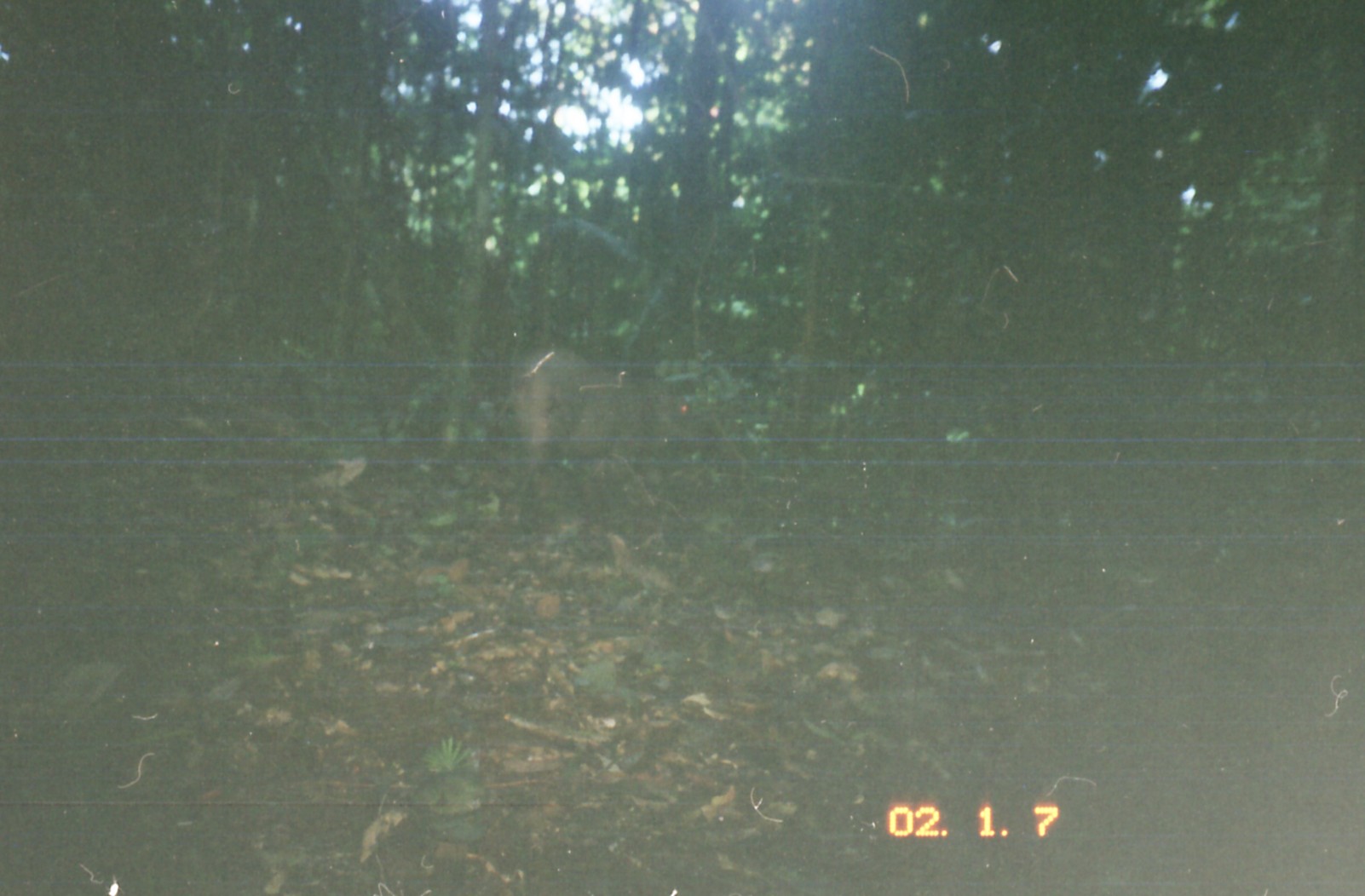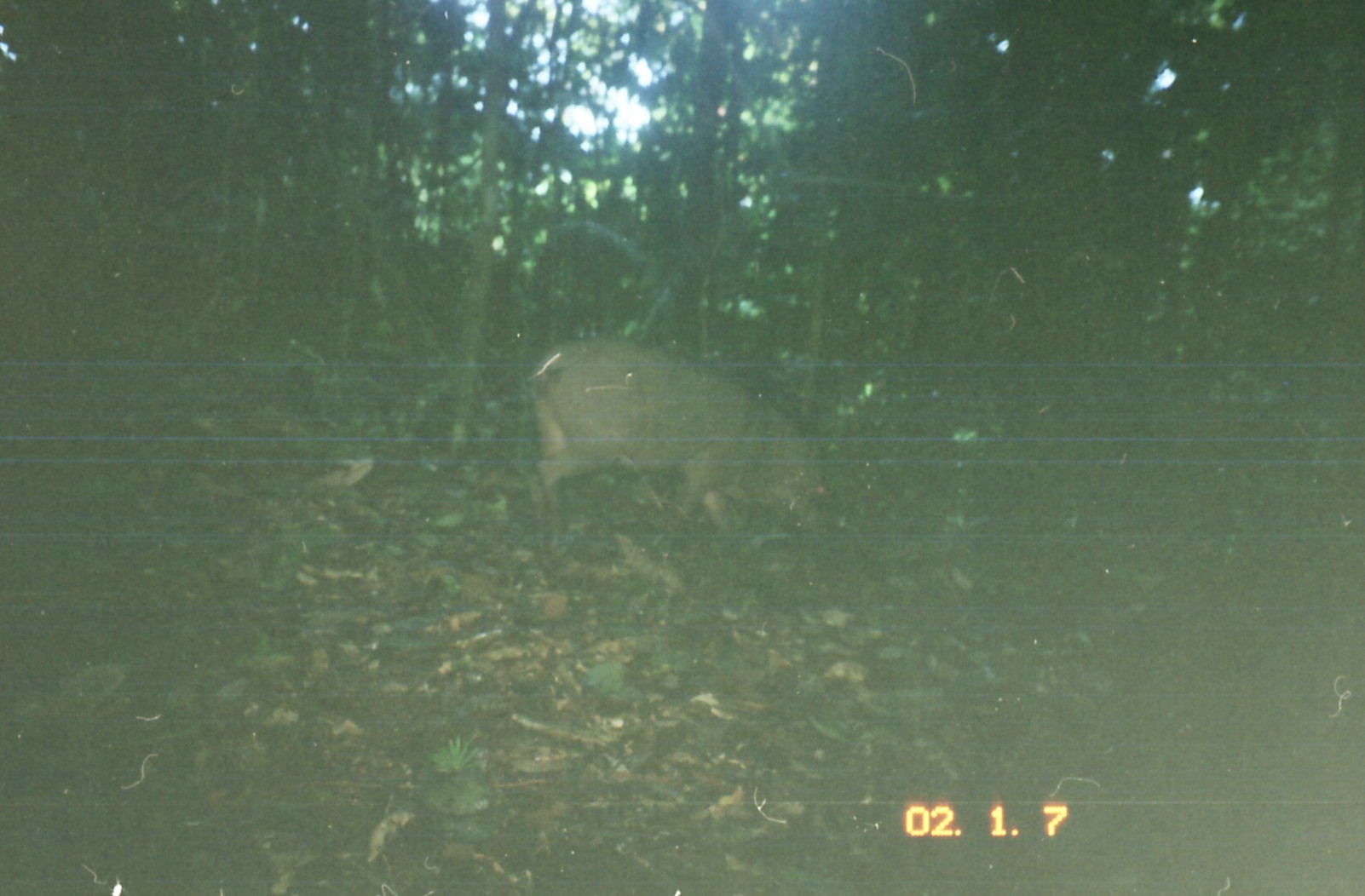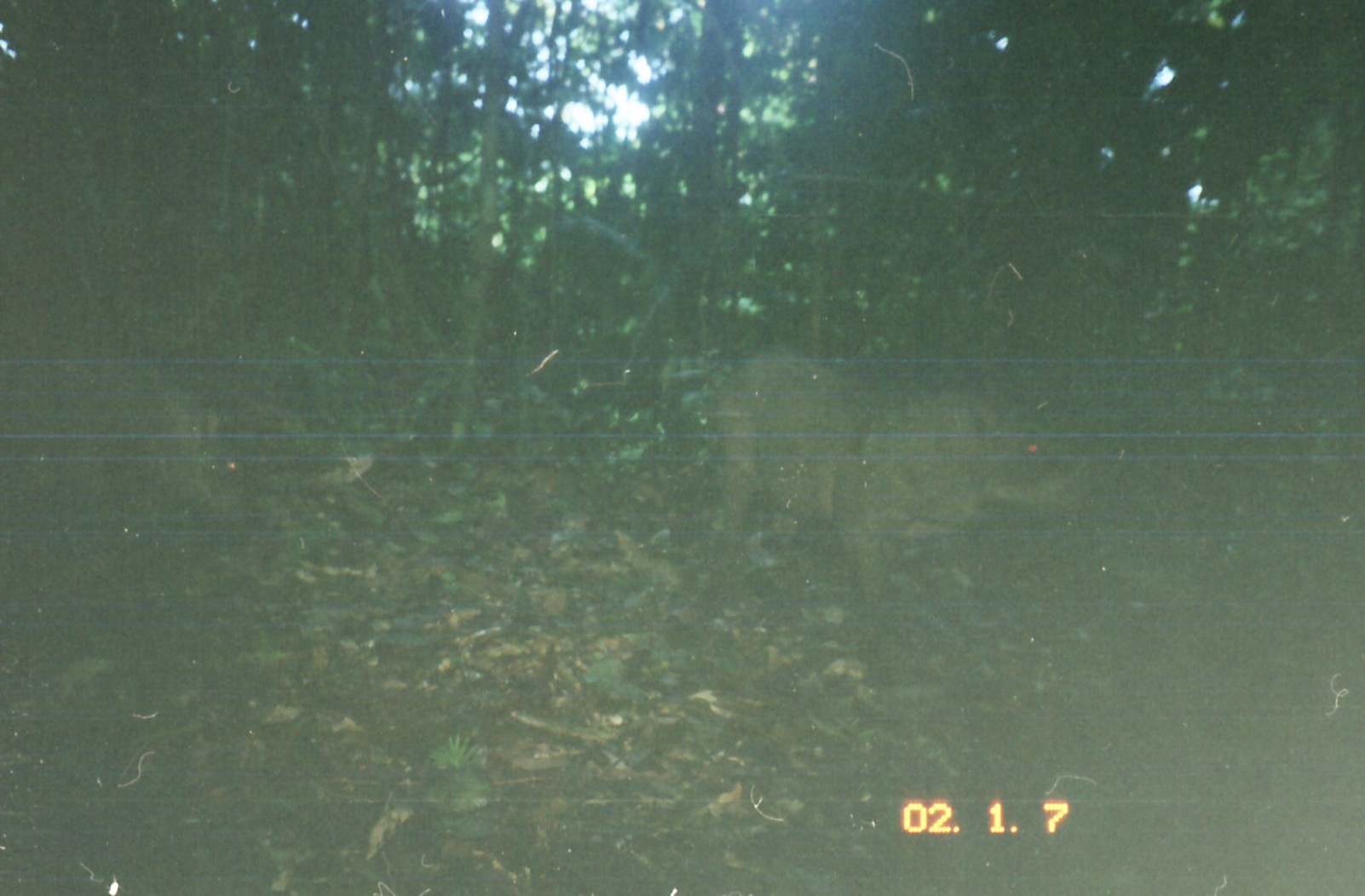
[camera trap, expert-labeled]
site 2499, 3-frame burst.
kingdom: Animalia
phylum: Chordata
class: Mammalia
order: Artiodactyla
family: Suidae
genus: Sus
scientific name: Sus scrofa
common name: wild boar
Sus scrofa (wild boar), count 1.